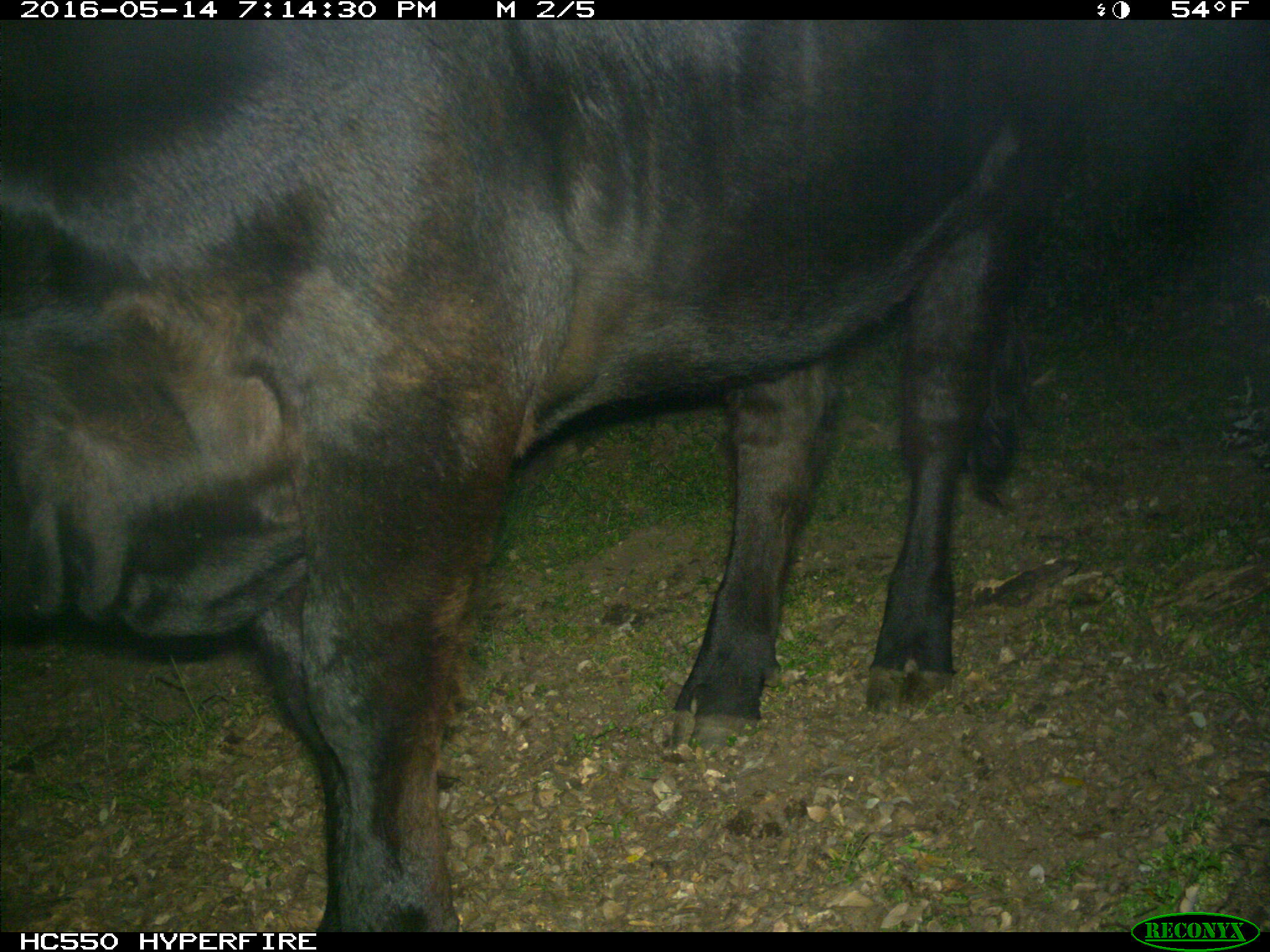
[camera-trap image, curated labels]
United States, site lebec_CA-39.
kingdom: Animalia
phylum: Chordata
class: Mammalia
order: Artiodactyla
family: Bovidae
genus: Bos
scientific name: Bos taurus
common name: domestic cow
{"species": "Bos taurus (domestic cow)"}